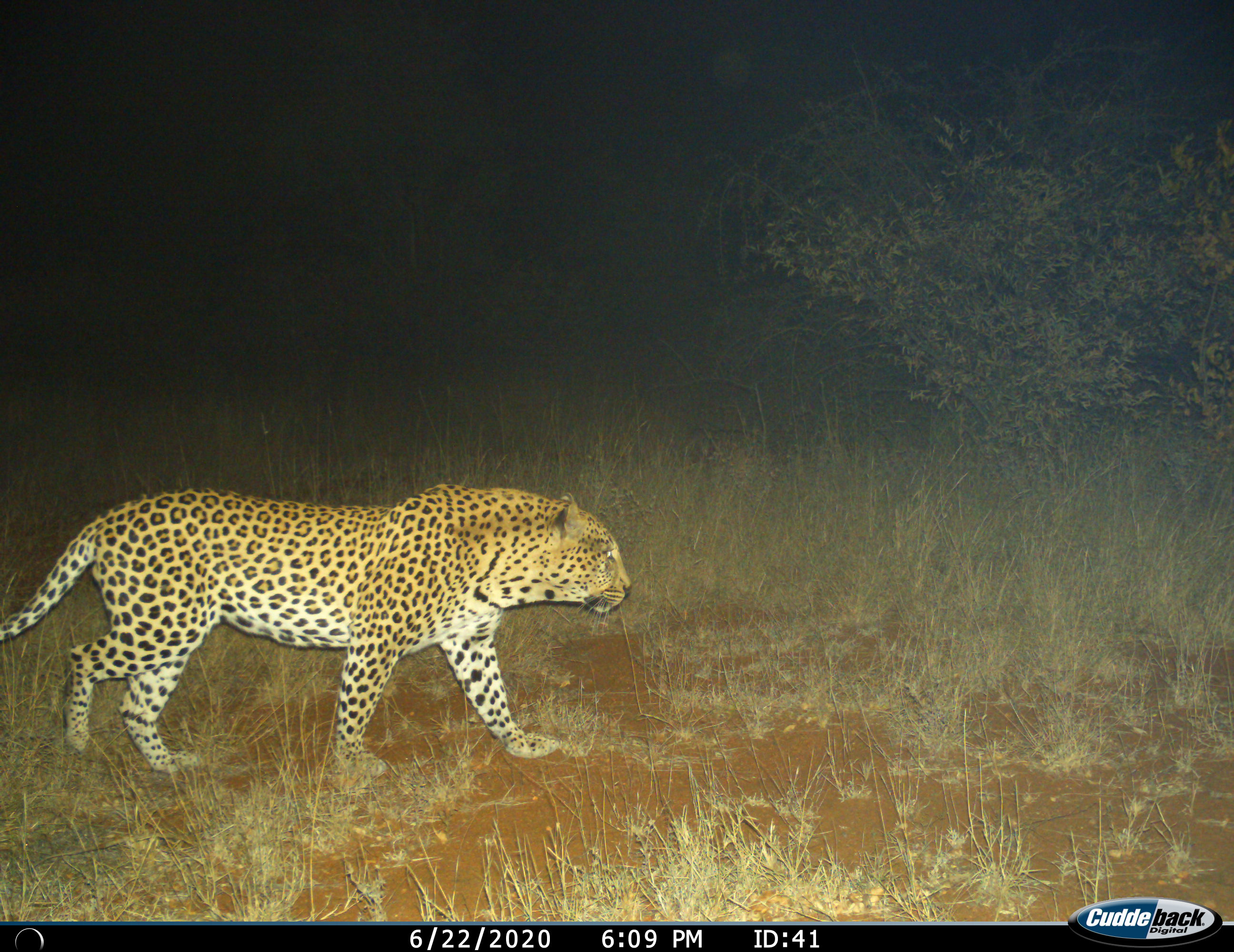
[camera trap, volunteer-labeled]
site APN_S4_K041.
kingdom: Animalia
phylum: Chordata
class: Mammalia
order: Carnivora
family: Felidae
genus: Panthera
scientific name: Panthera pardus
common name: leopard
Leopard (Panthera pardus), count 1. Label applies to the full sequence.